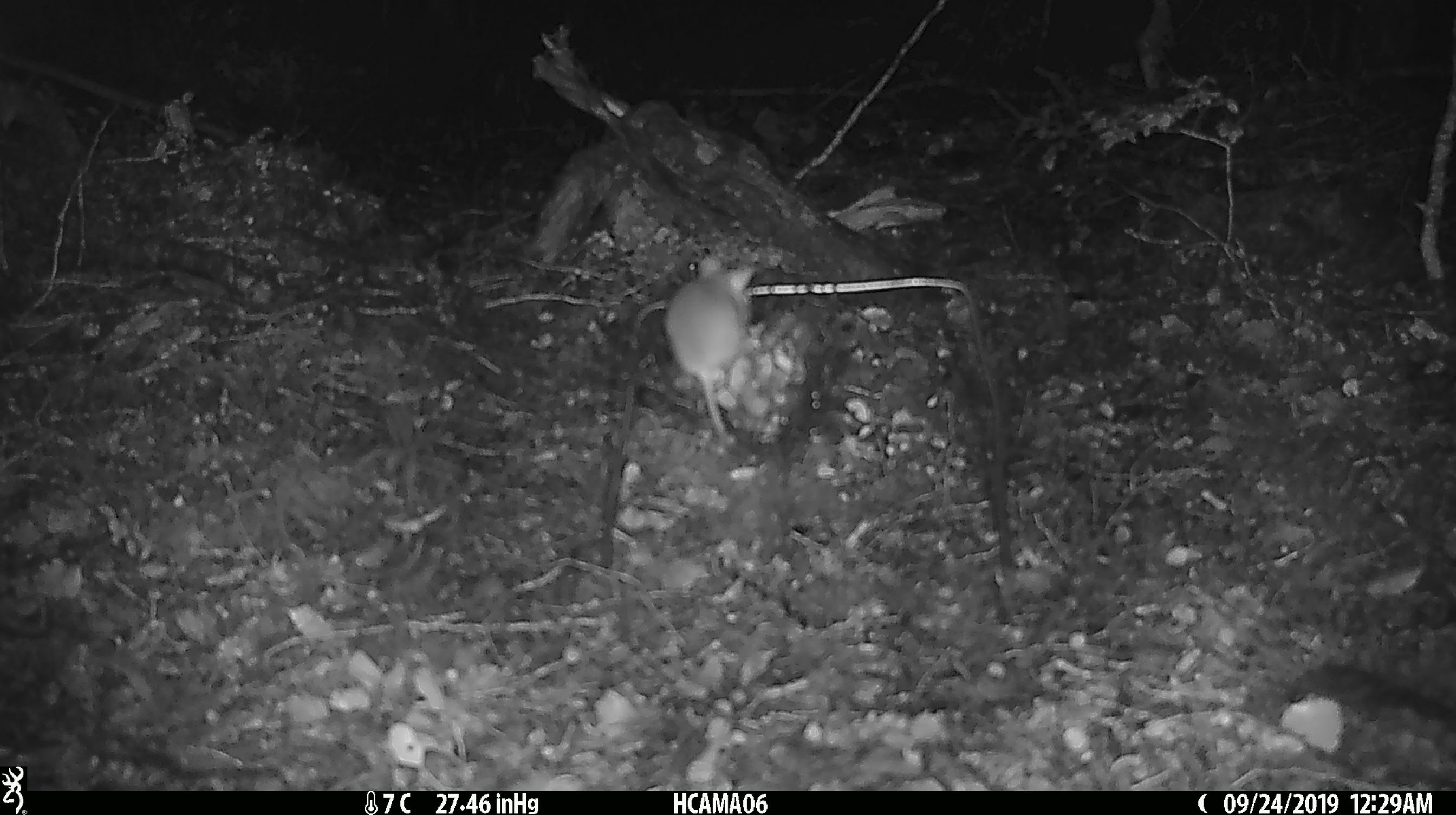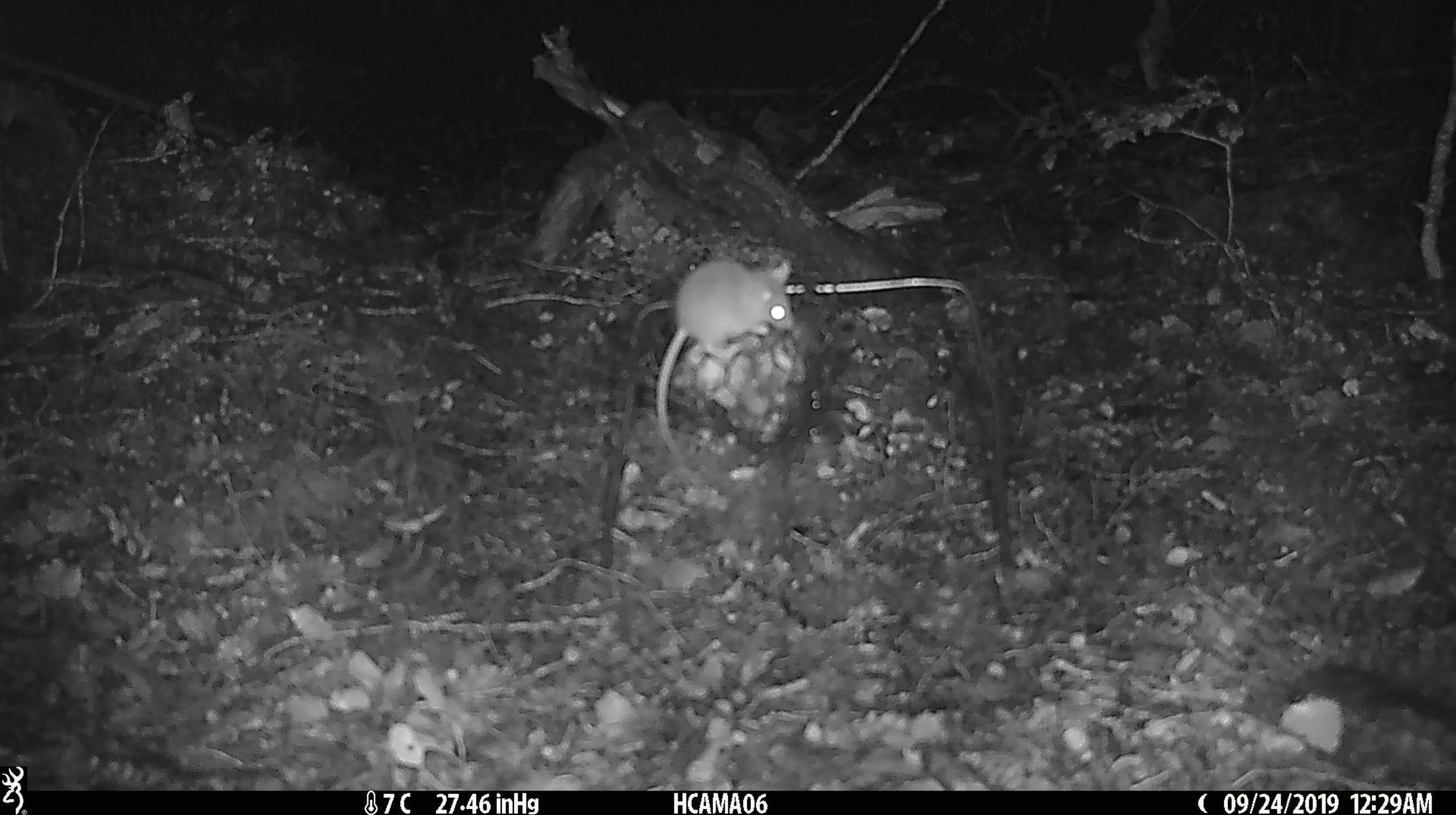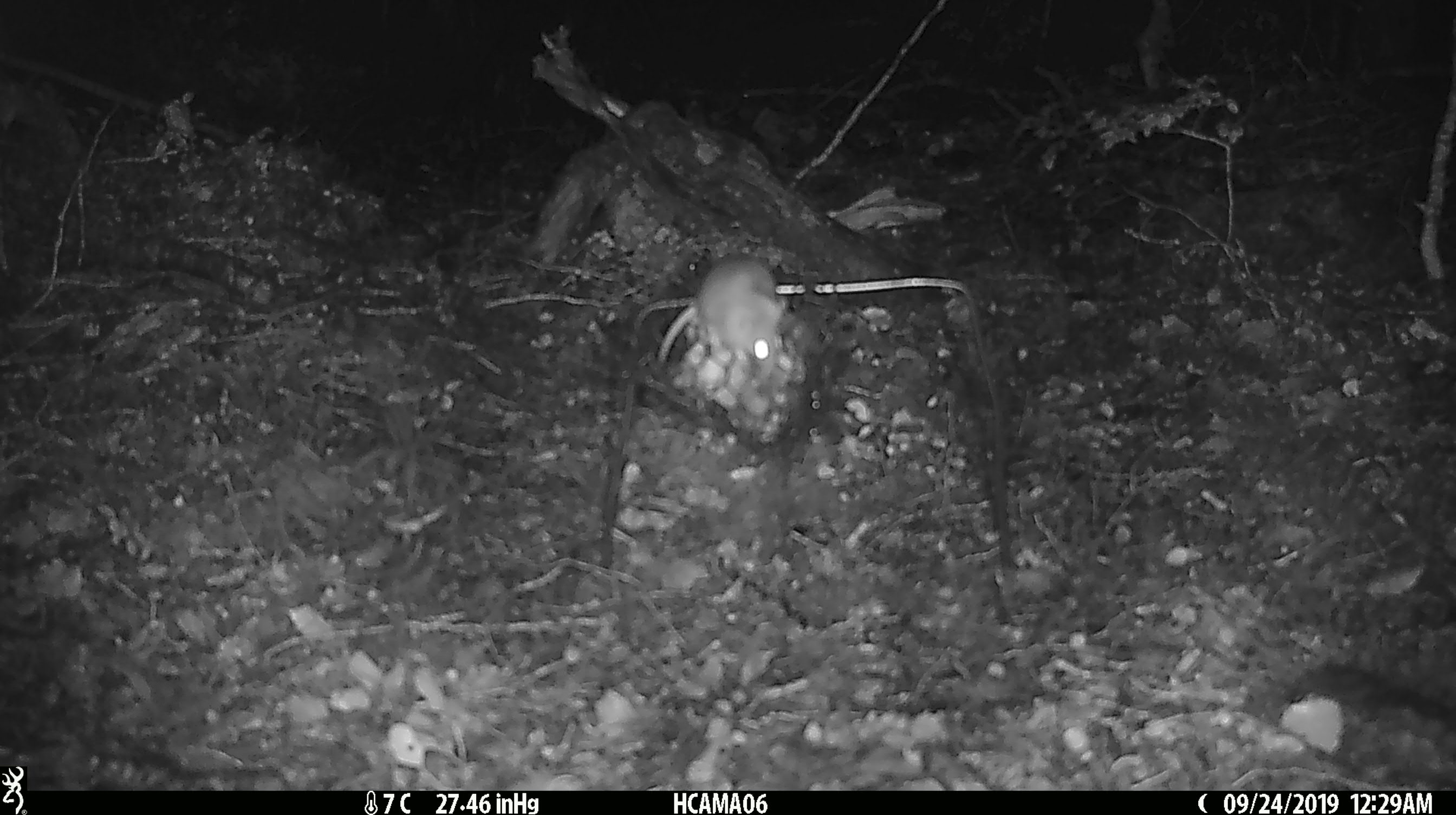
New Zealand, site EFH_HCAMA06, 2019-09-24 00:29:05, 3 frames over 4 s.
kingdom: Animalia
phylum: Chordata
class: Mammalia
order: Rodentia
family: Muridae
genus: Mus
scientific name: Mus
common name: mouse